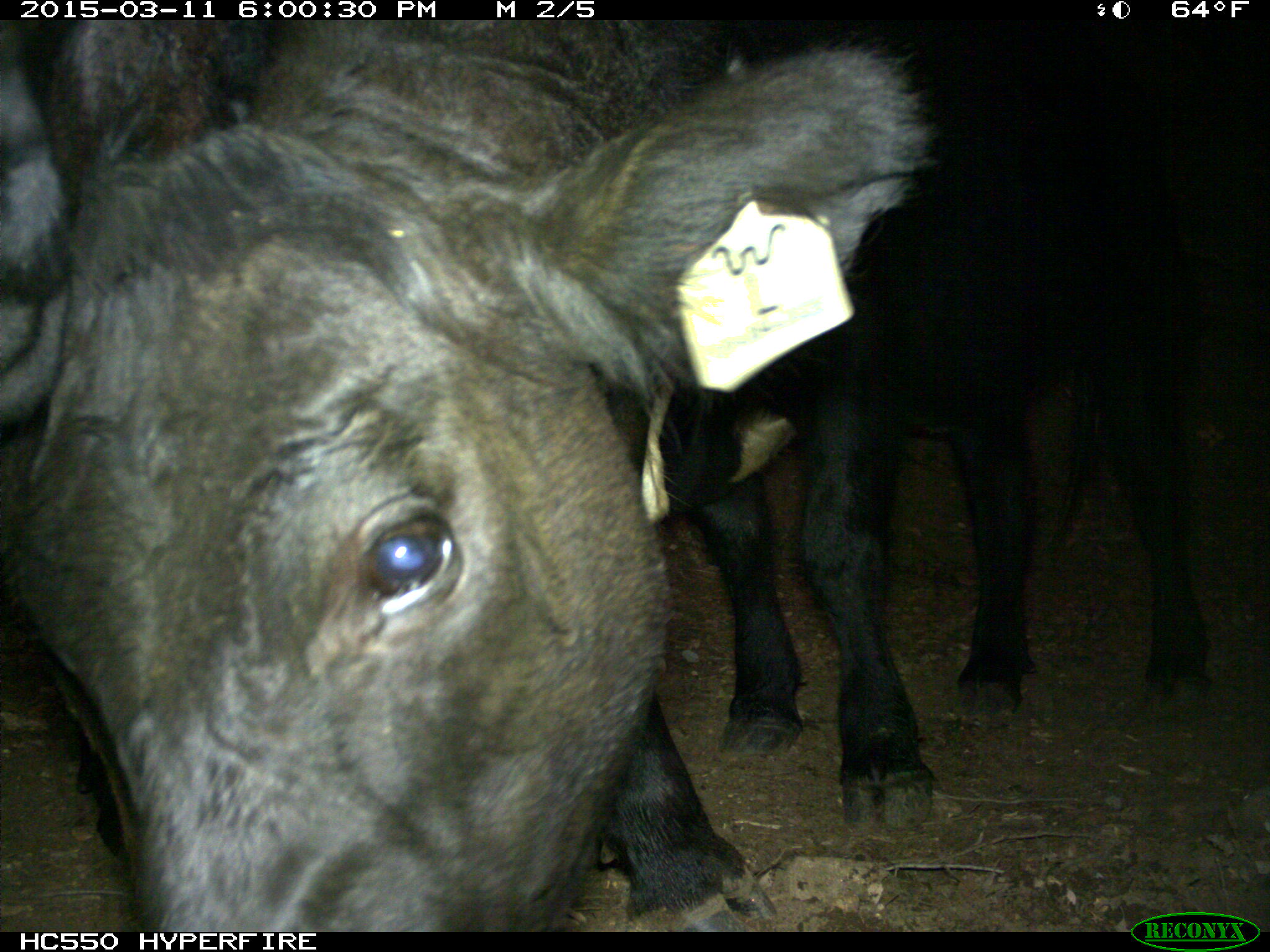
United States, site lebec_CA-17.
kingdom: Animalia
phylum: Chordata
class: Mammalia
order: Artiodactyla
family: Bovidae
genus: Bos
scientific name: Bos taurus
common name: domestic cow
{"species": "Bos taurus (domestic cow)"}